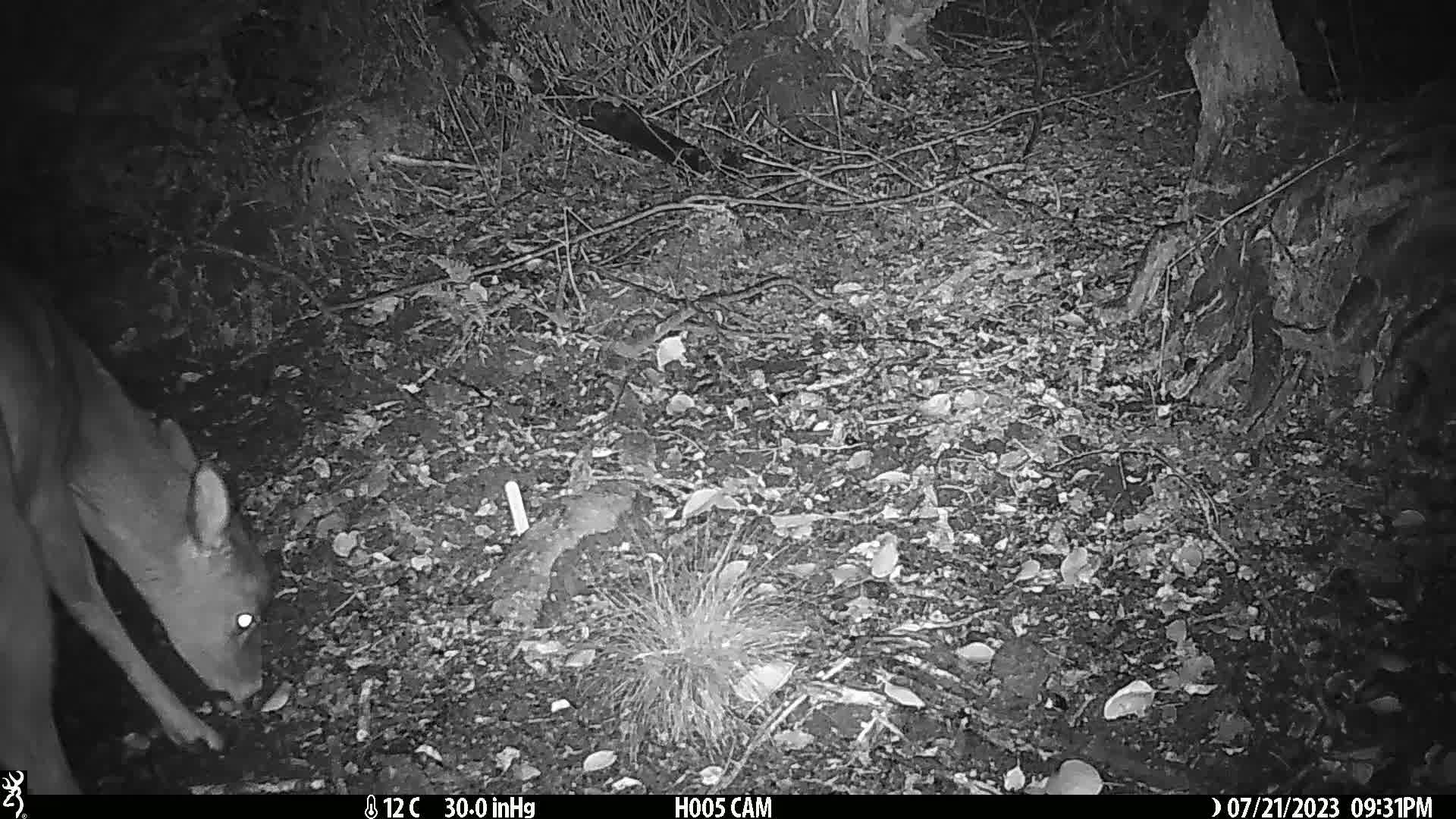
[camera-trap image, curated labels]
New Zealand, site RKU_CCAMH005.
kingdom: Animalia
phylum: Chordata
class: Mammalia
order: Artiodactyla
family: Cervidae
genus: Odocoileus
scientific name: Odocoileus virginianus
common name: white-tailed deer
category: white tailed deer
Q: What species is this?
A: White tailed deer (white-tailed deer) (Odocoileus virginianus).